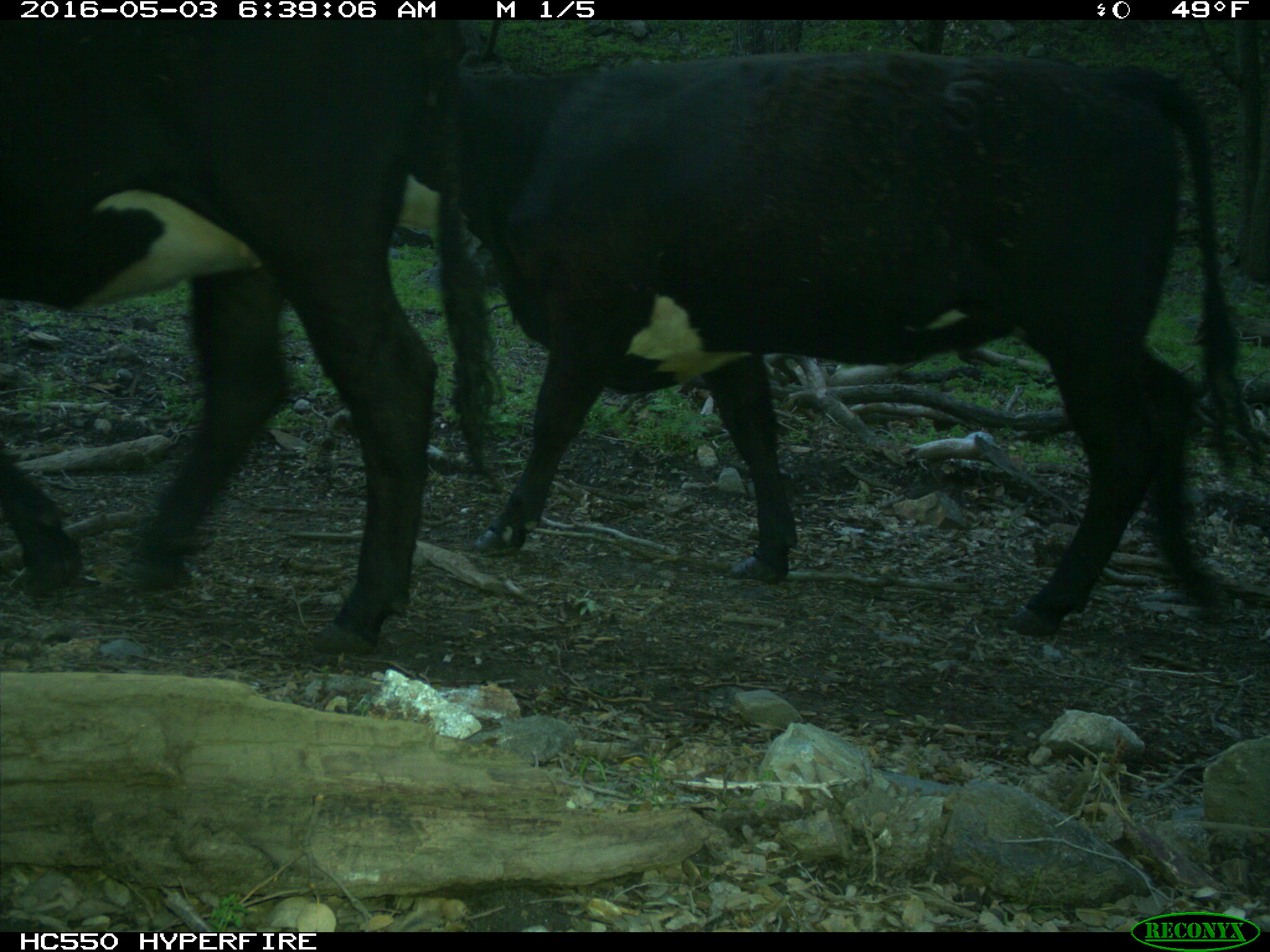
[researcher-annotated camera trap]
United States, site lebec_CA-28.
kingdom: Animalia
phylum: Chordata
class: Mammalia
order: Artiodactyla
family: Bovidae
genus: Bos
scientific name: Bos taurus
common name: domestic cow